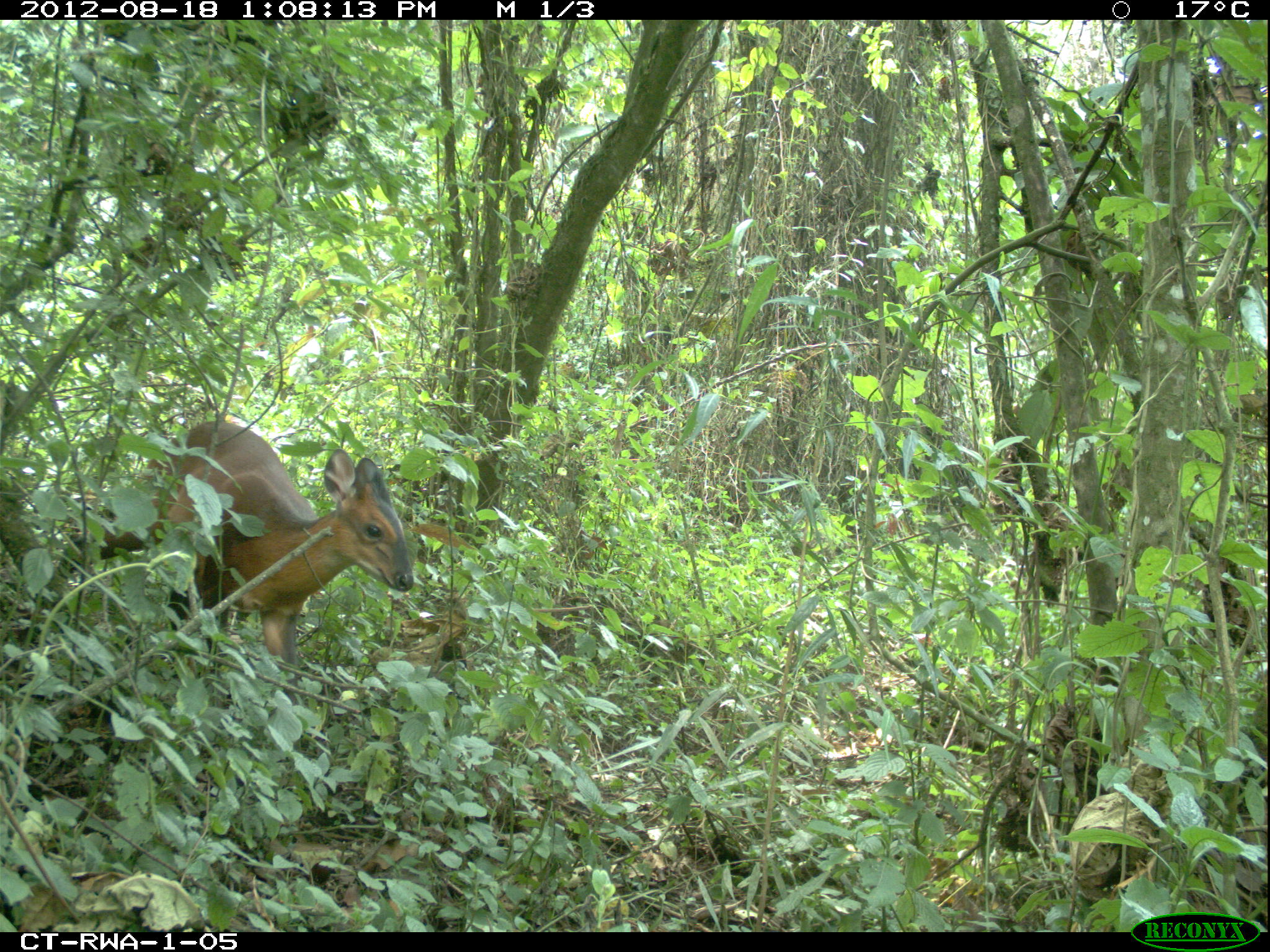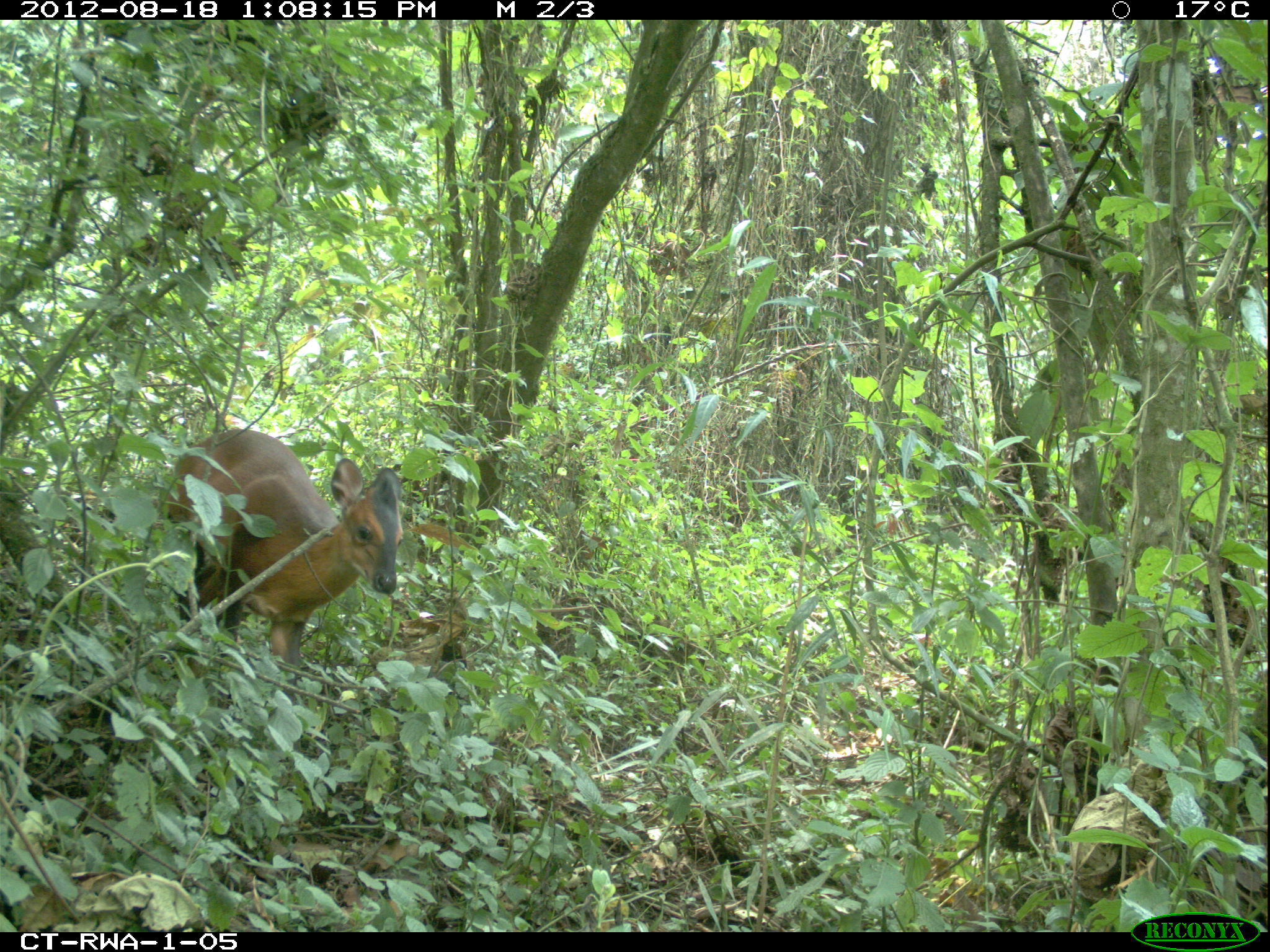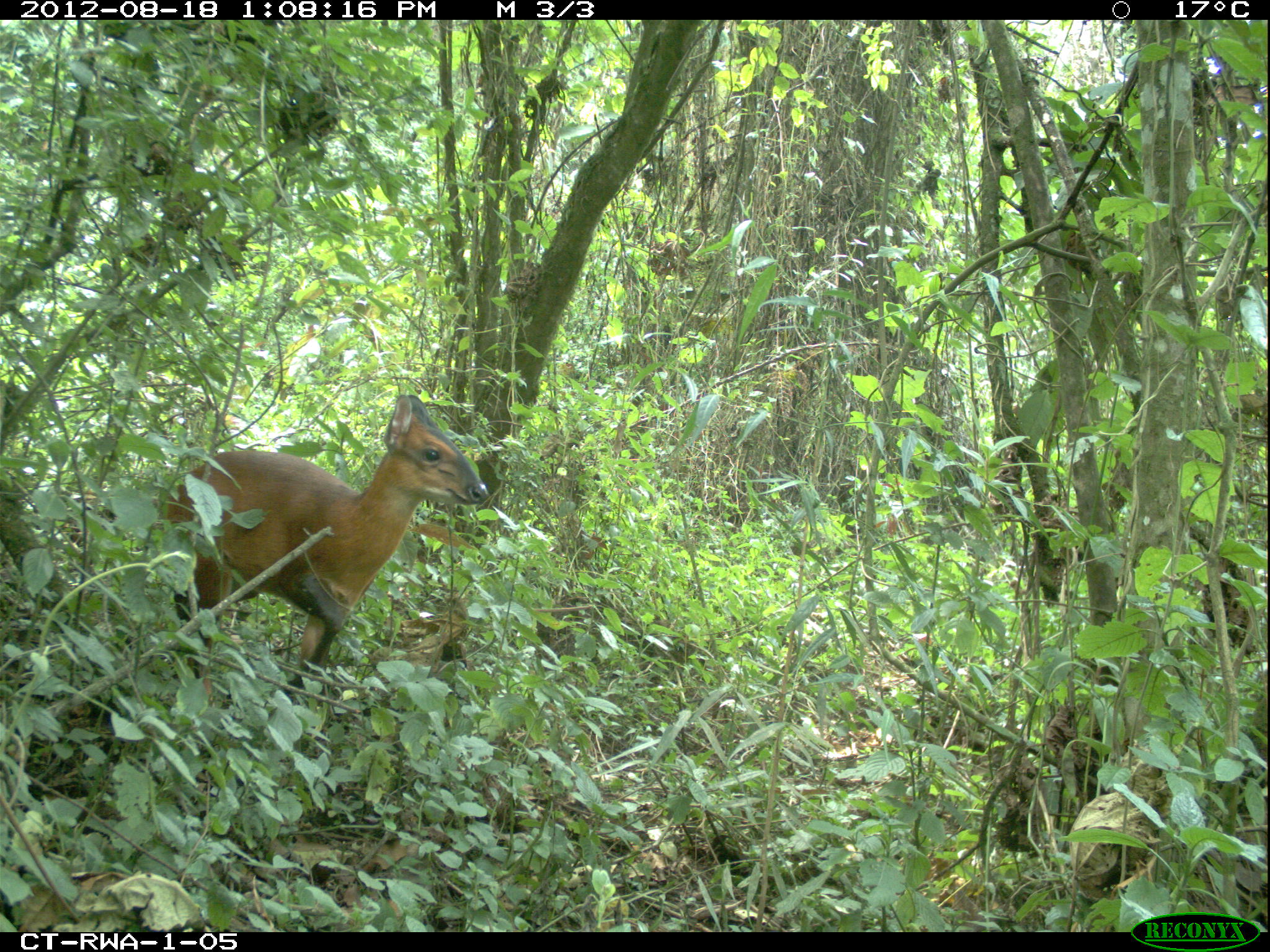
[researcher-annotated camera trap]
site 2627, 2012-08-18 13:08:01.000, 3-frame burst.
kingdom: Animalia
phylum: Chordata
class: Mammalia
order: Artiodactyla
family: Bovidae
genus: Cephalophus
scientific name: Cephalophus nigrifrons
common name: black-fronted duiker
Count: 1.